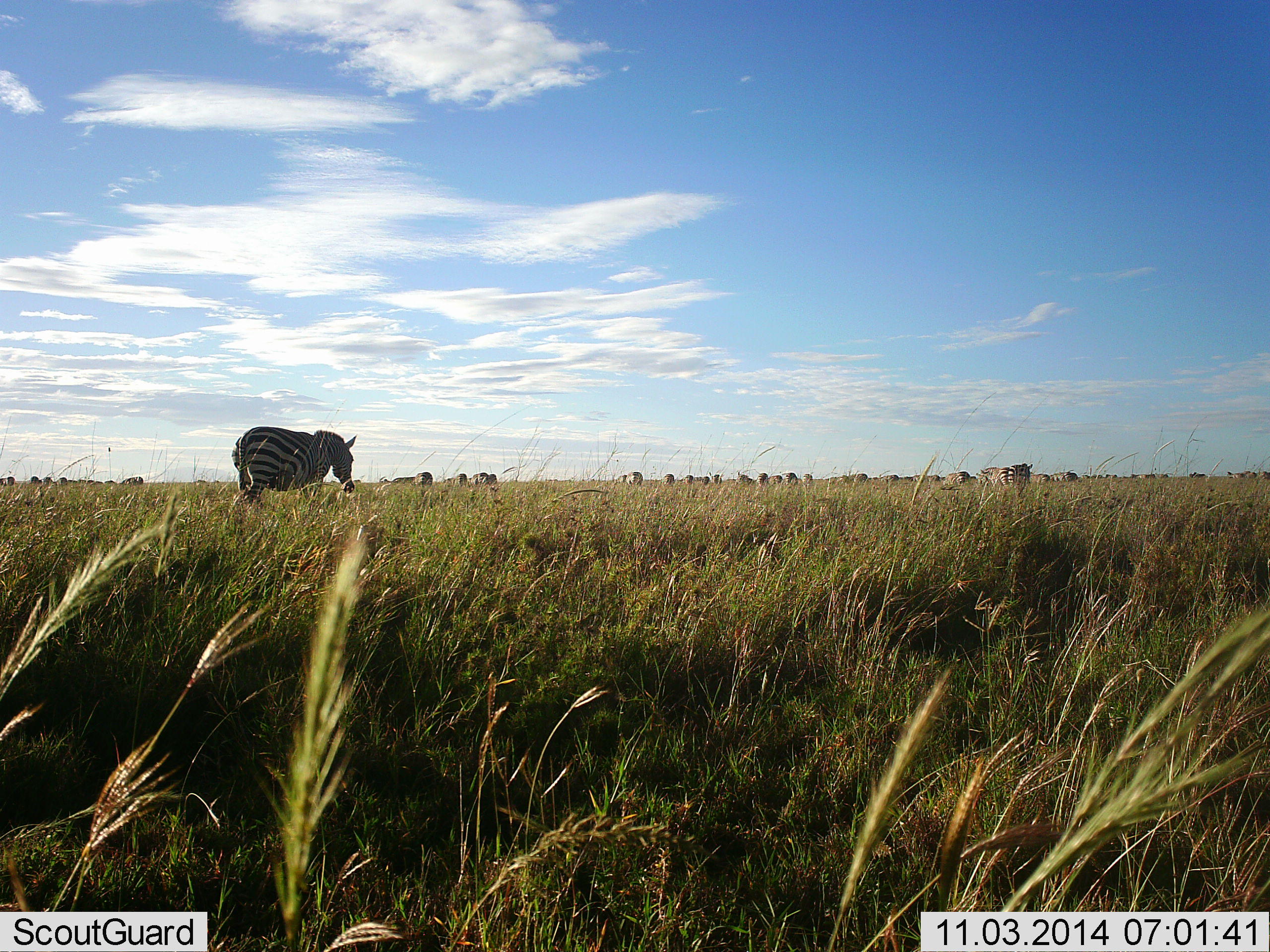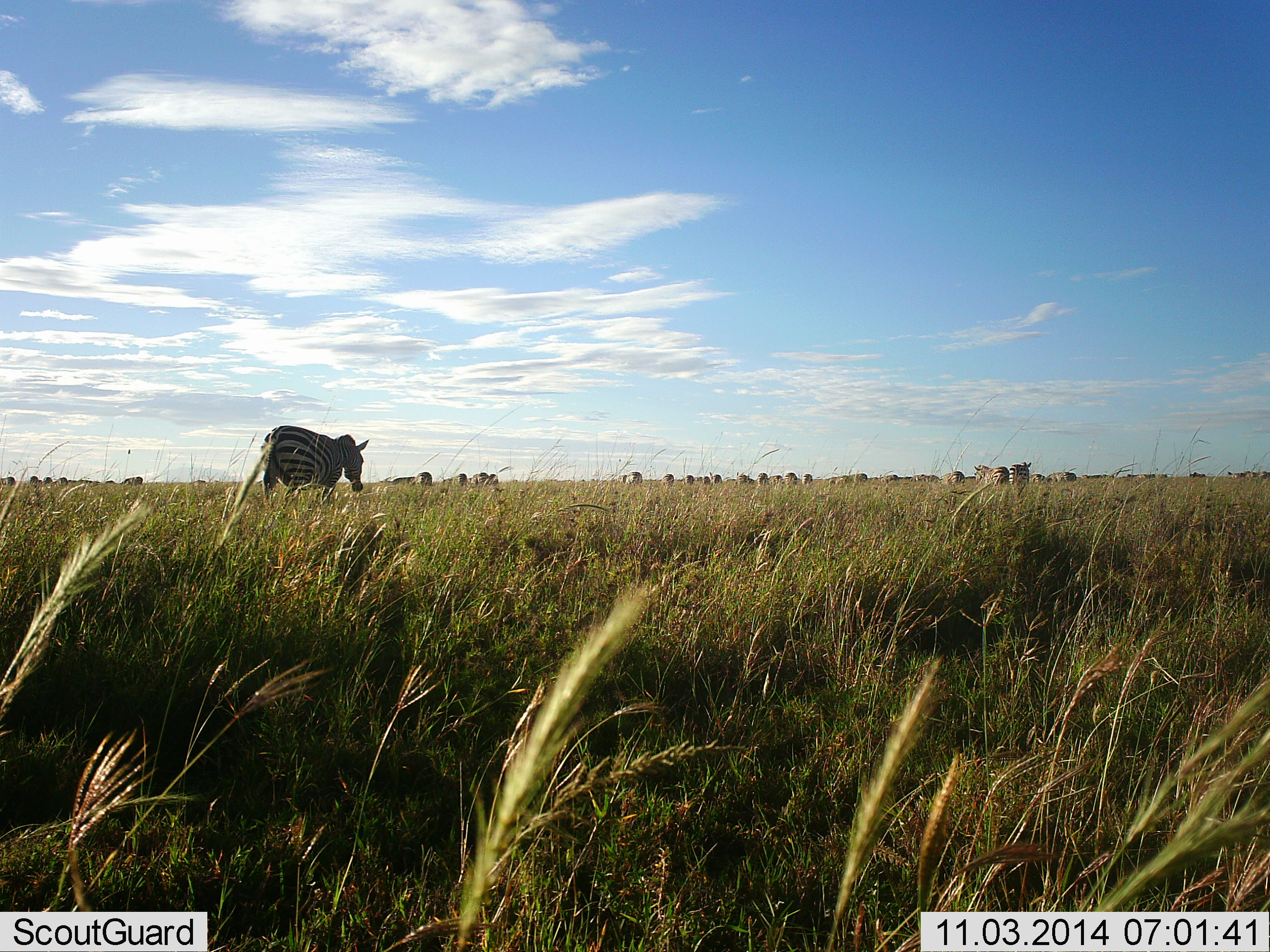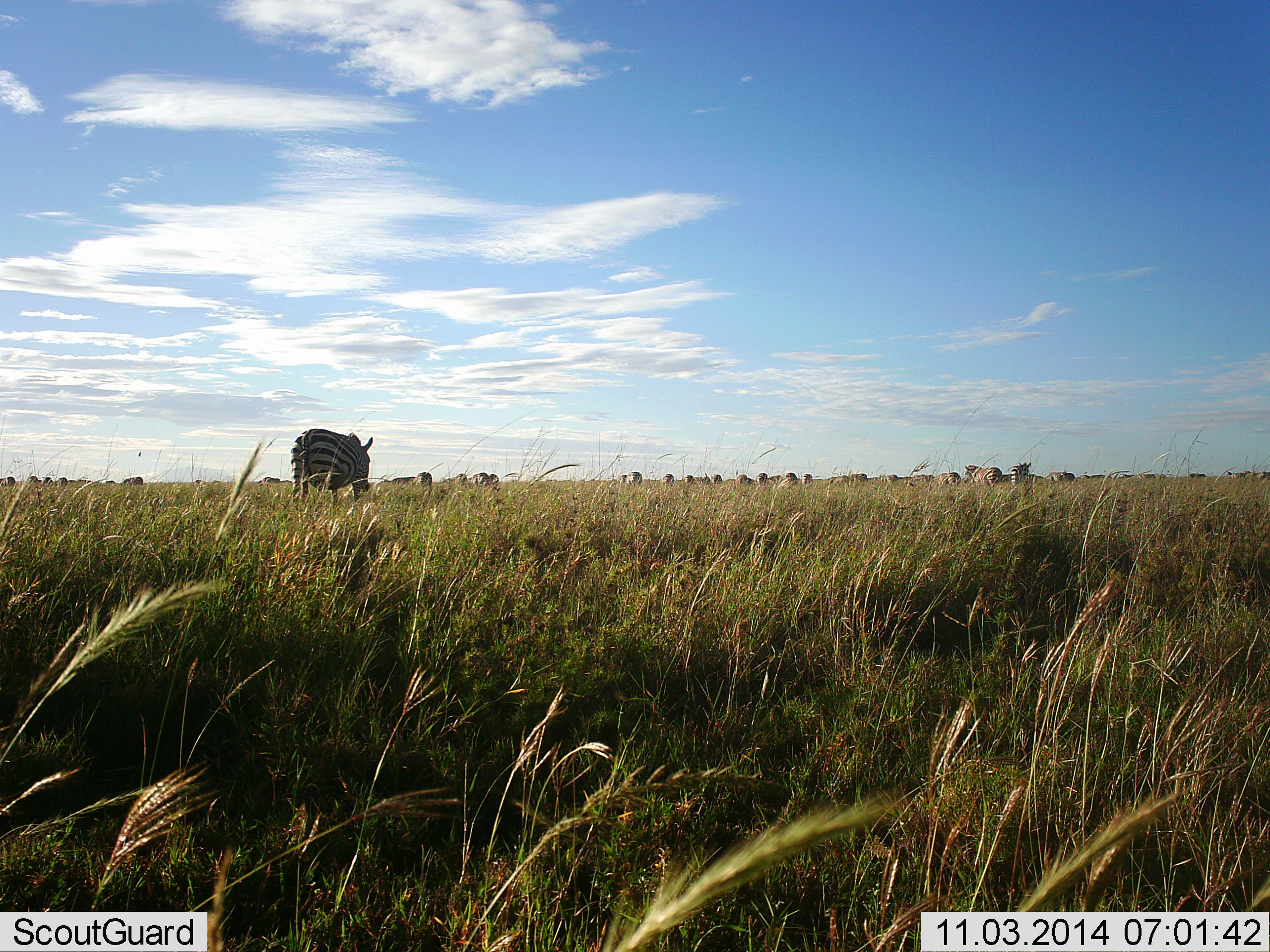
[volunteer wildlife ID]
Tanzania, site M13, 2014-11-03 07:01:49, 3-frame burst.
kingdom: Animalia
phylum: Chordata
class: Mammalia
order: Perissodactyla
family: Equidae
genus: Equus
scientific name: Equus quagga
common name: plains zebra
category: zebra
Zebra (plains zebra) (Equus quagga), count 11-50. Behavior (volunteer vote fractions): standing 30%, resting 0%, moving 70%, interacting 0%. Young present (vote fraction): 0%. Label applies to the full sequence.